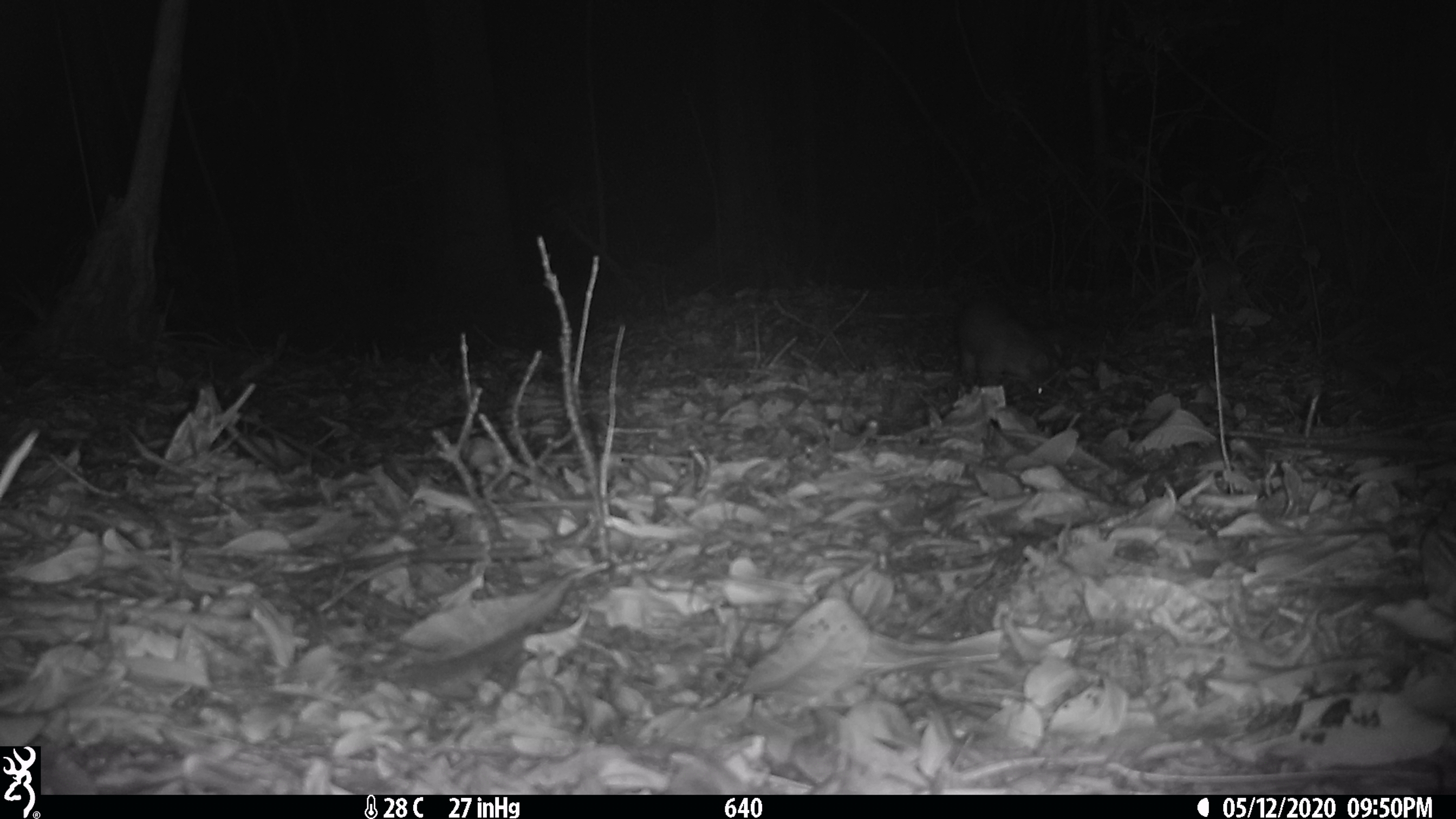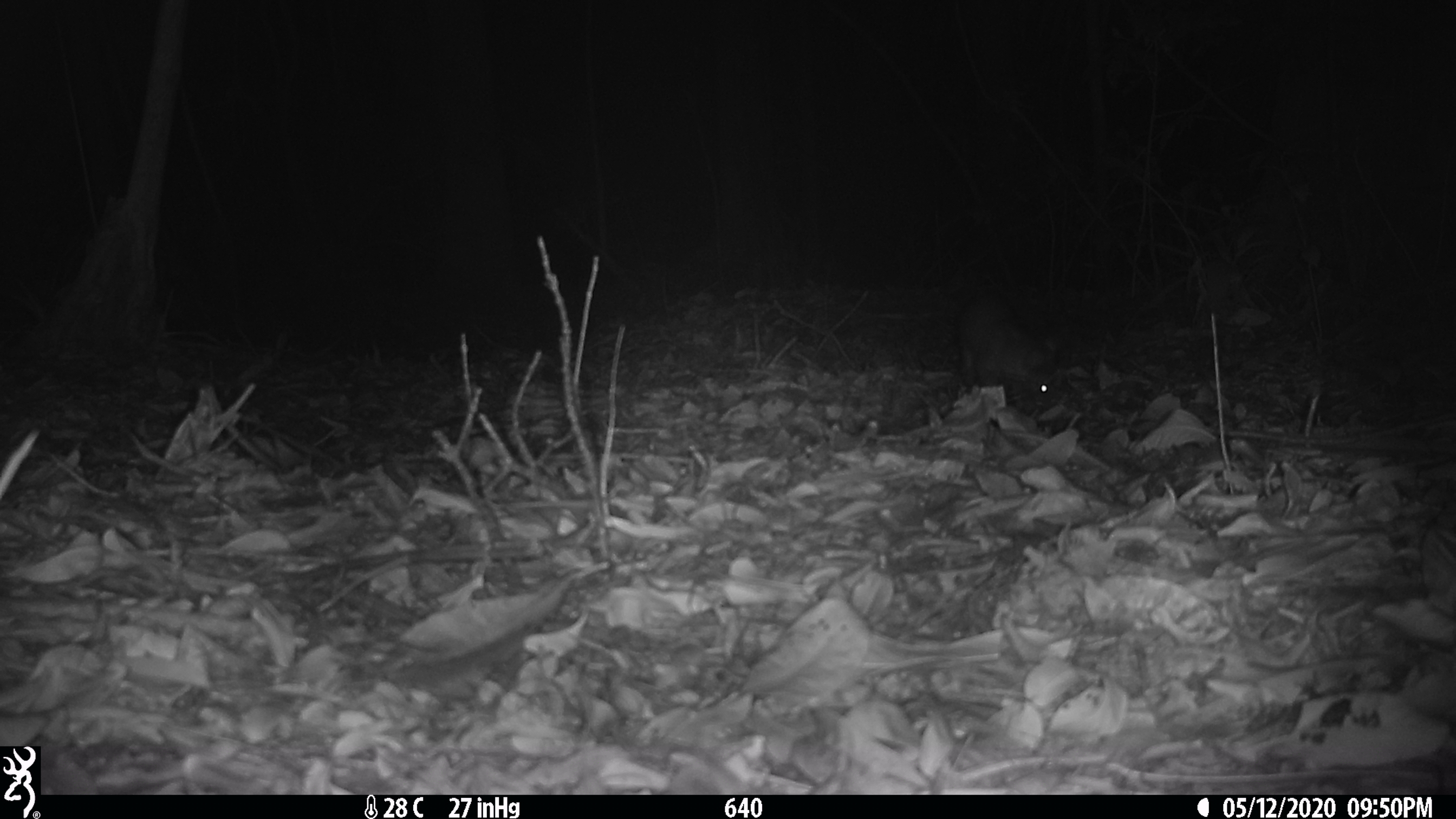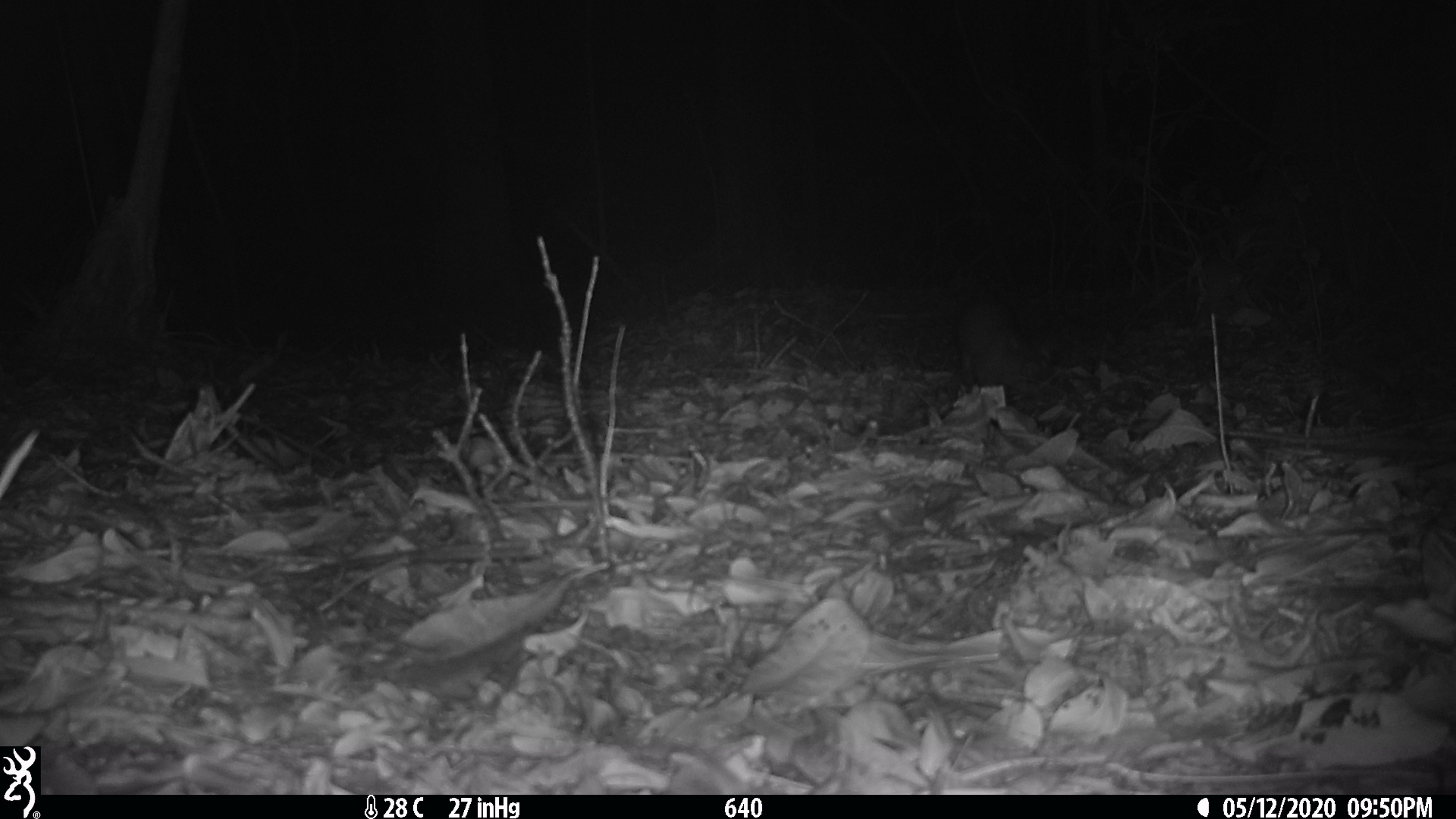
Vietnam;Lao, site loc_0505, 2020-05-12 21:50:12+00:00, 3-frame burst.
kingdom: Animalia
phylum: Chordata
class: Mammalia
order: Carnivora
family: Mustelidae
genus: Melogale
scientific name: Melogale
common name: ferret badger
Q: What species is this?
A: Ferret badger (Melogale).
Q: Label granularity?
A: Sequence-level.